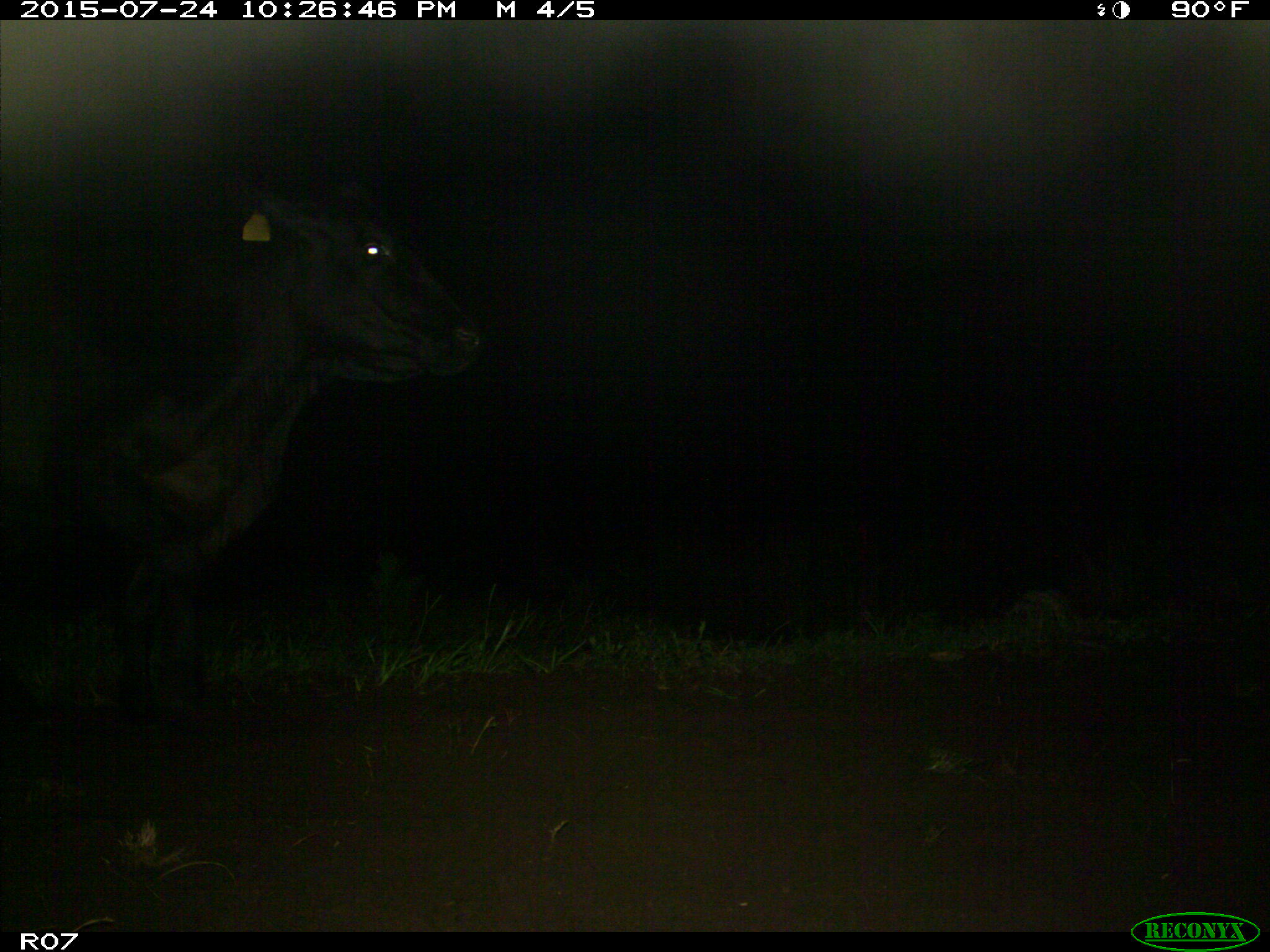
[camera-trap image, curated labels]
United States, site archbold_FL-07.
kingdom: Animalia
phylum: Chordata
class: Mammalia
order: Artiodactyla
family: Bovidae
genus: Bos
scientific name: Bos taurus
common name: domestic cow